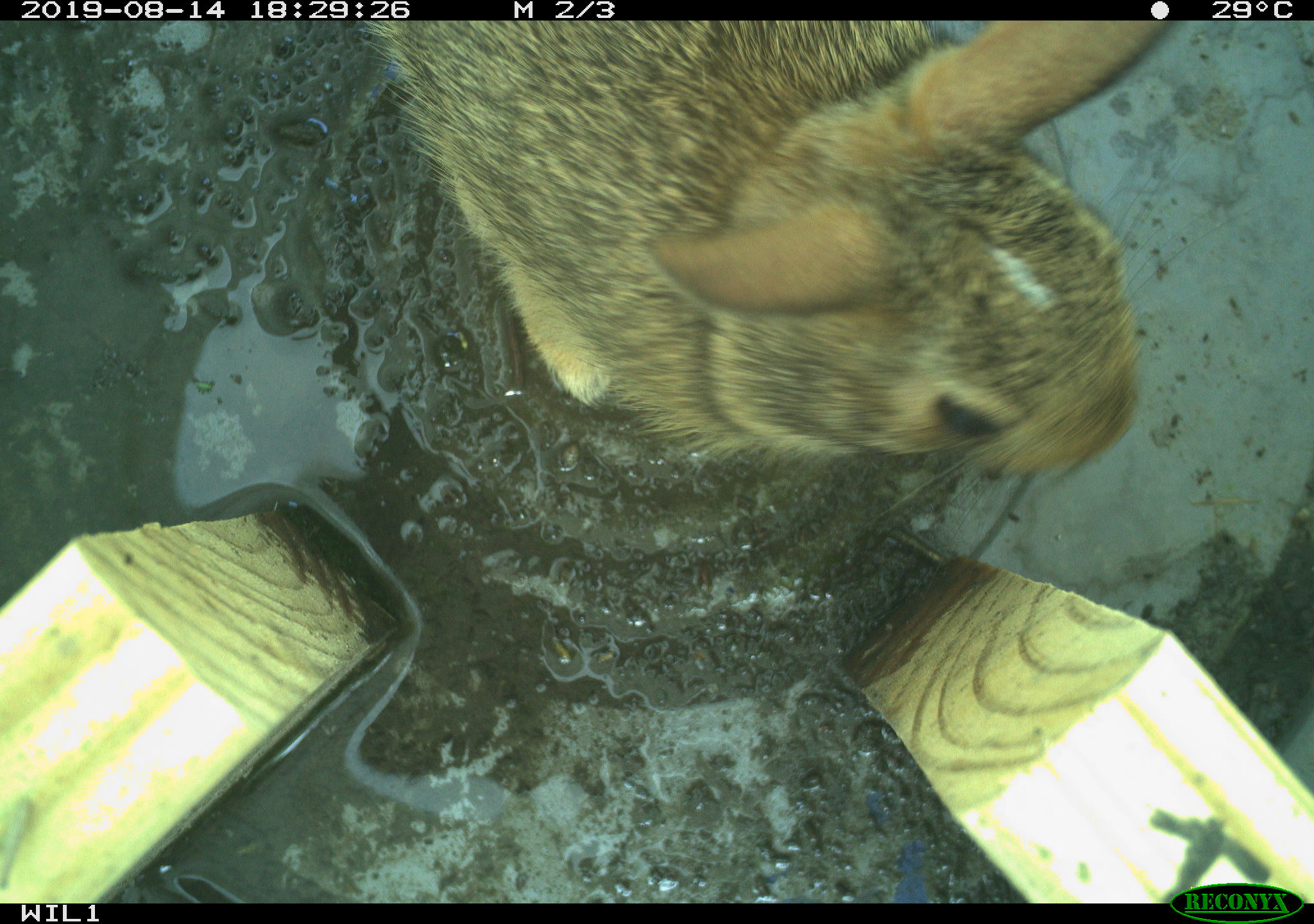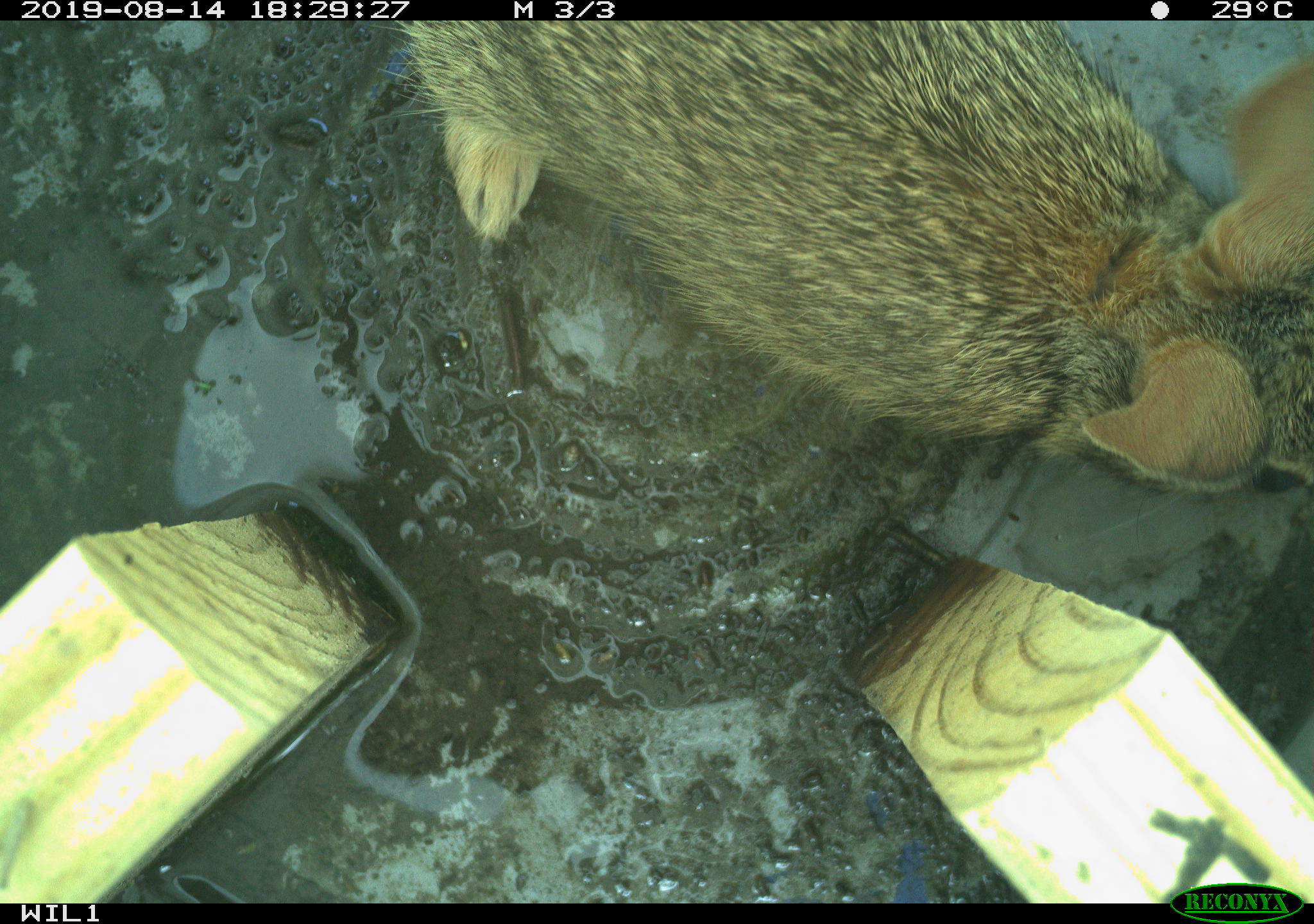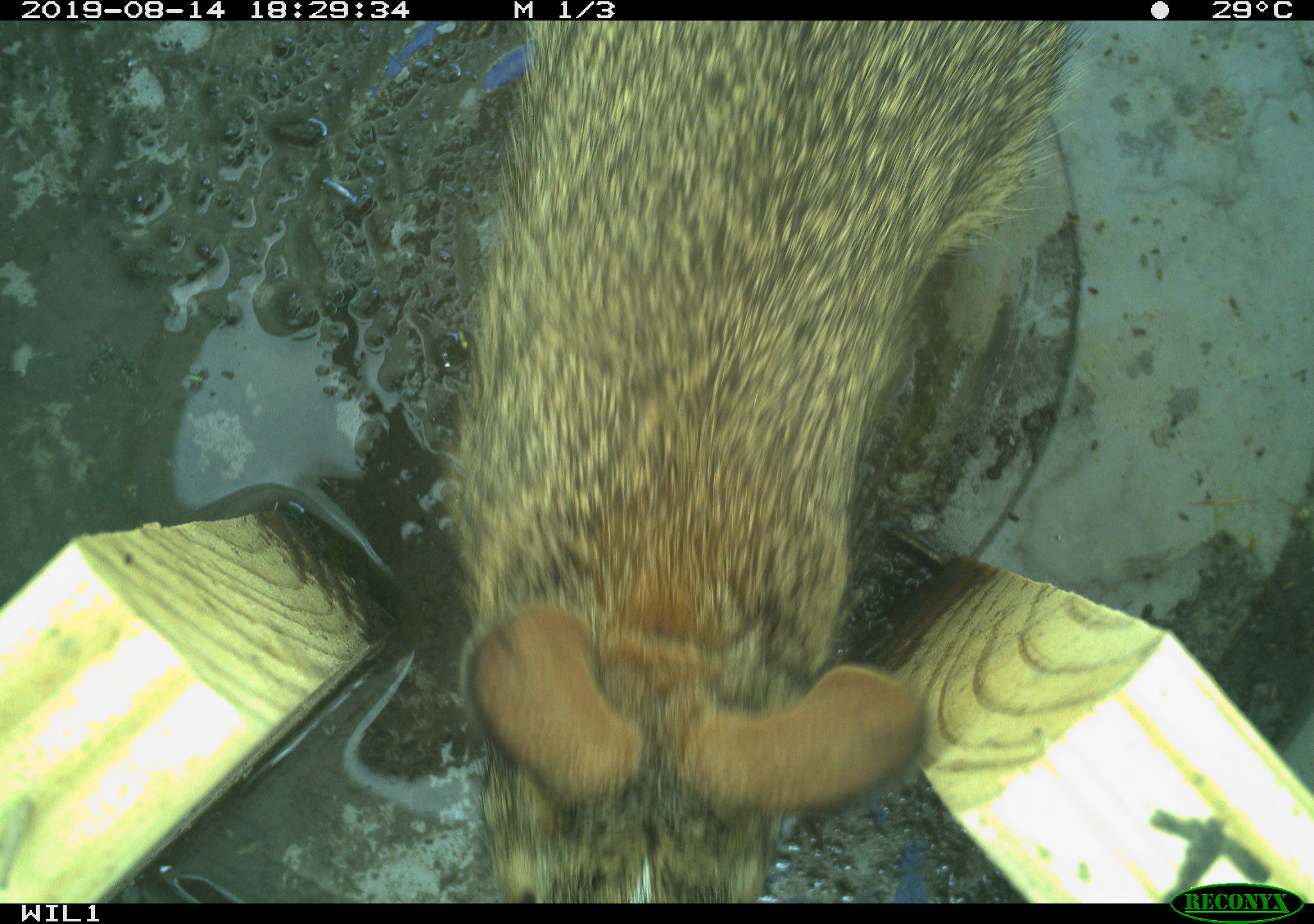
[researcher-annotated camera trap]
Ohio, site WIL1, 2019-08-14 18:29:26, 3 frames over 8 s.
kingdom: Animalia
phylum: Chordata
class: Mammalia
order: Lagomorpha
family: Leporidae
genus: Sylvilagus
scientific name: Sylvilagus floridanus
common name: eastern cottontail